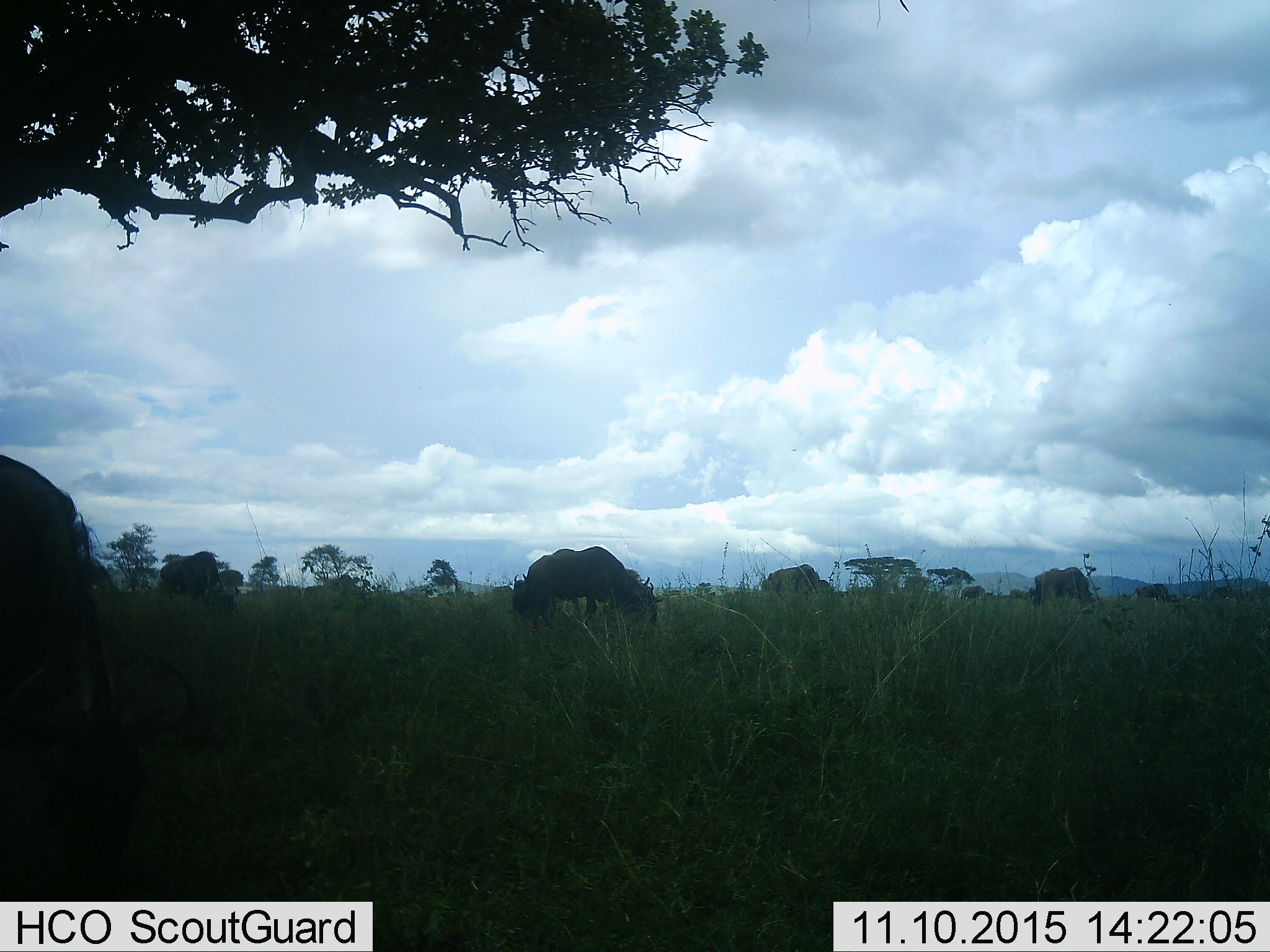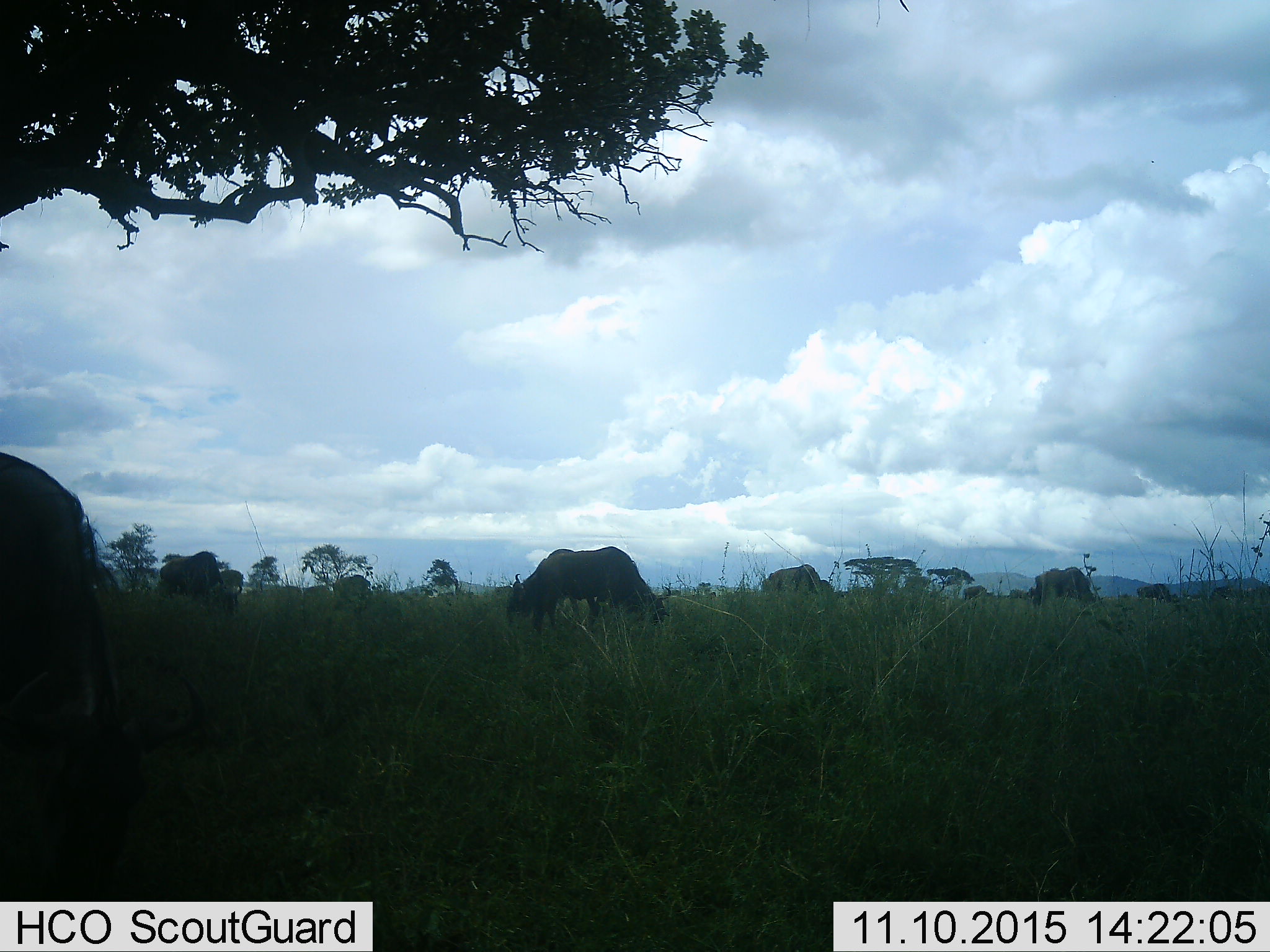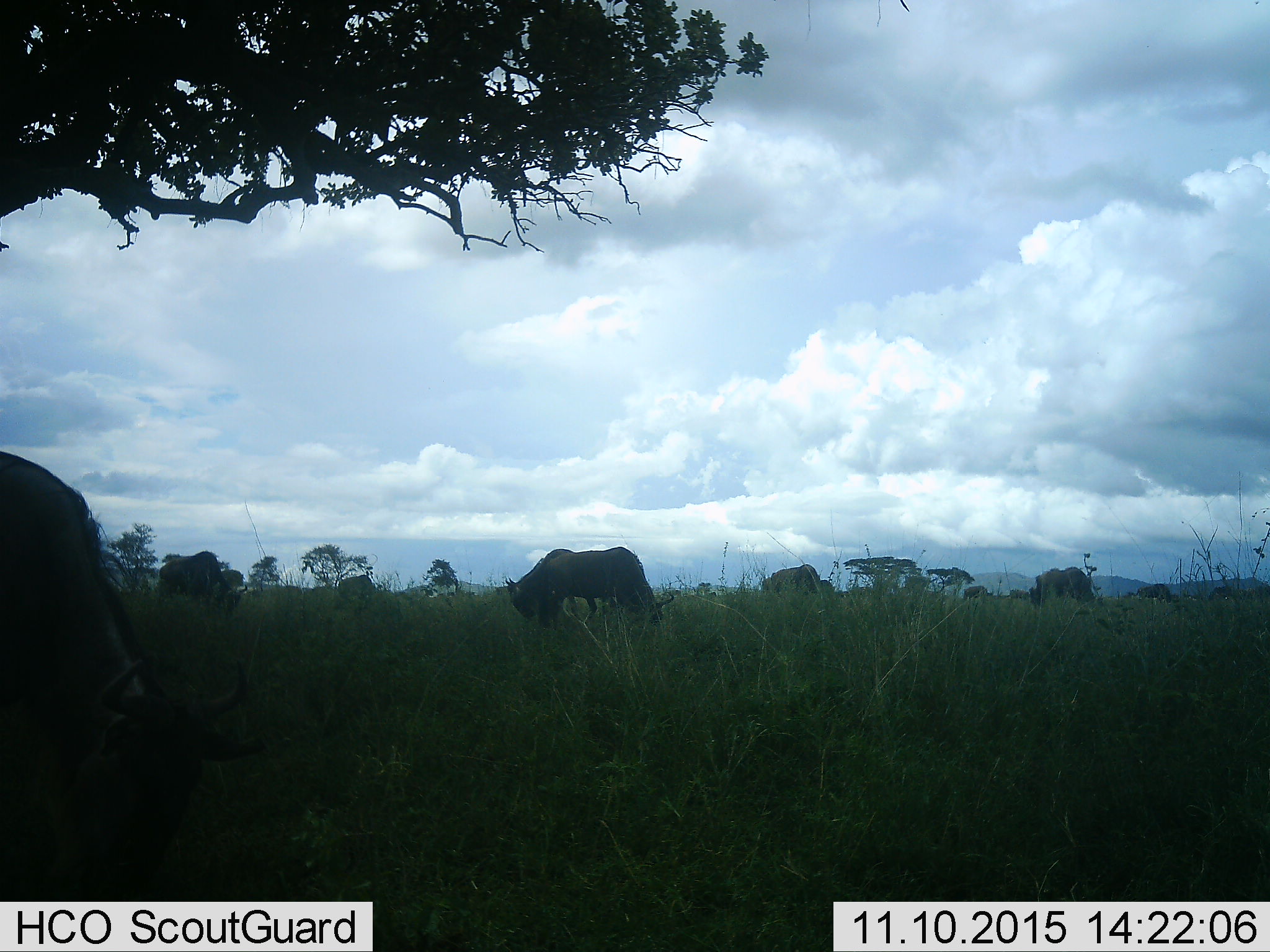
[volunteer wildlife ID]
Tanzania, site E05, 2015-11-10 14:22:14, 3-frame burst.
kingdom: Animalia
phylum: Chordata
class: Mammalia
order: Artiodactyla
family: Bovidae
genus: Connochaetes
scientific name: Connochaetes taurinus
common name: blue wildebeest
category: wildebeest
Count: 10.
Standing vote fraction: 62%.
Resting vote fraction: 6%.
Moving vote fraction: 56%.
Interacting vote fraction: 0%.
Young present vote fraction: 0%.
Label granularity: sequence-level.